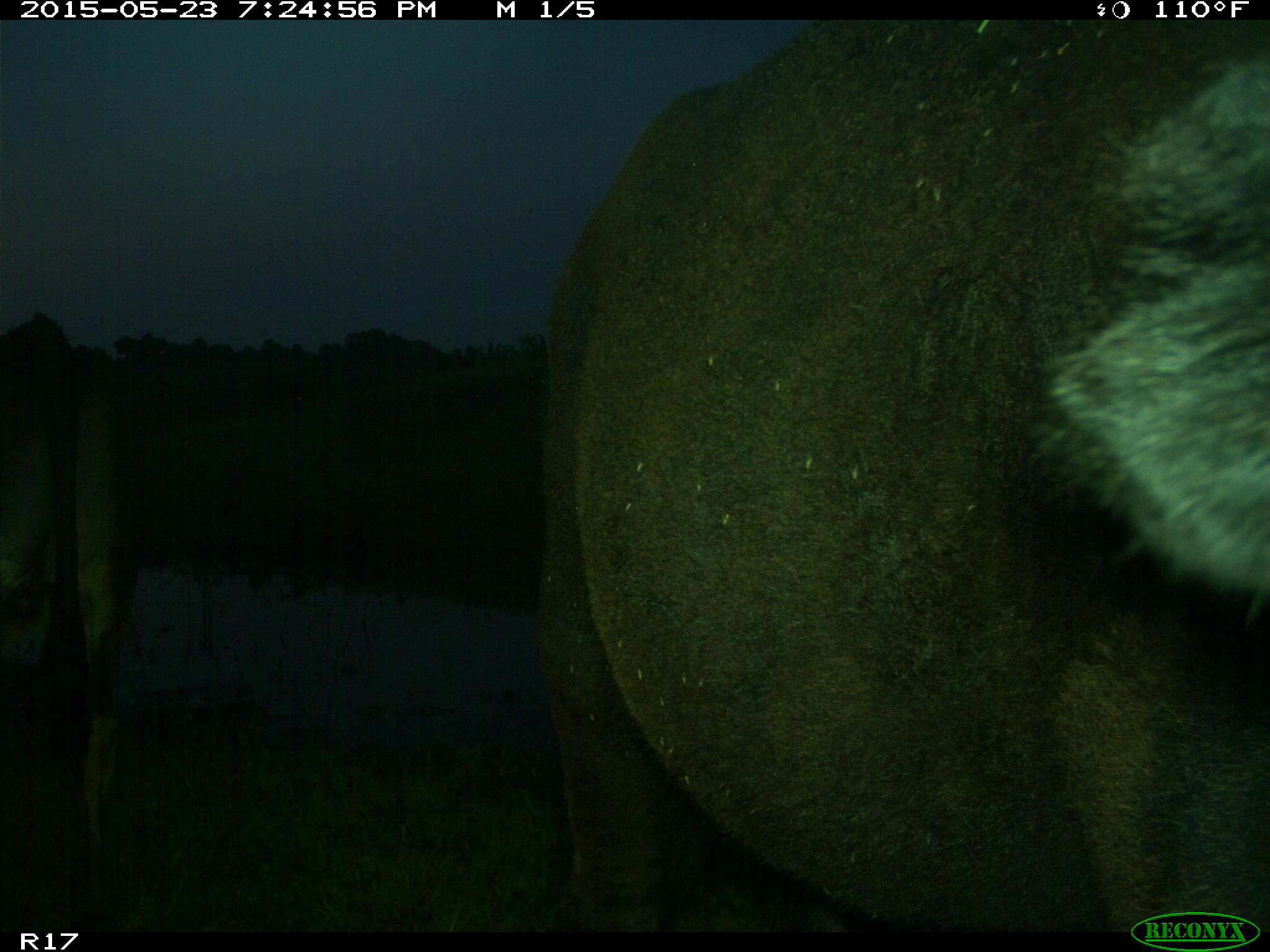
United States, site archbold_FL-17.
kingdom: Animalia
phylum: Chordata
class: Mammalia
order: Artiodactyla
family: Bovidae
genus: Bos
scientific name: Bos taurus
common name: domestic cow